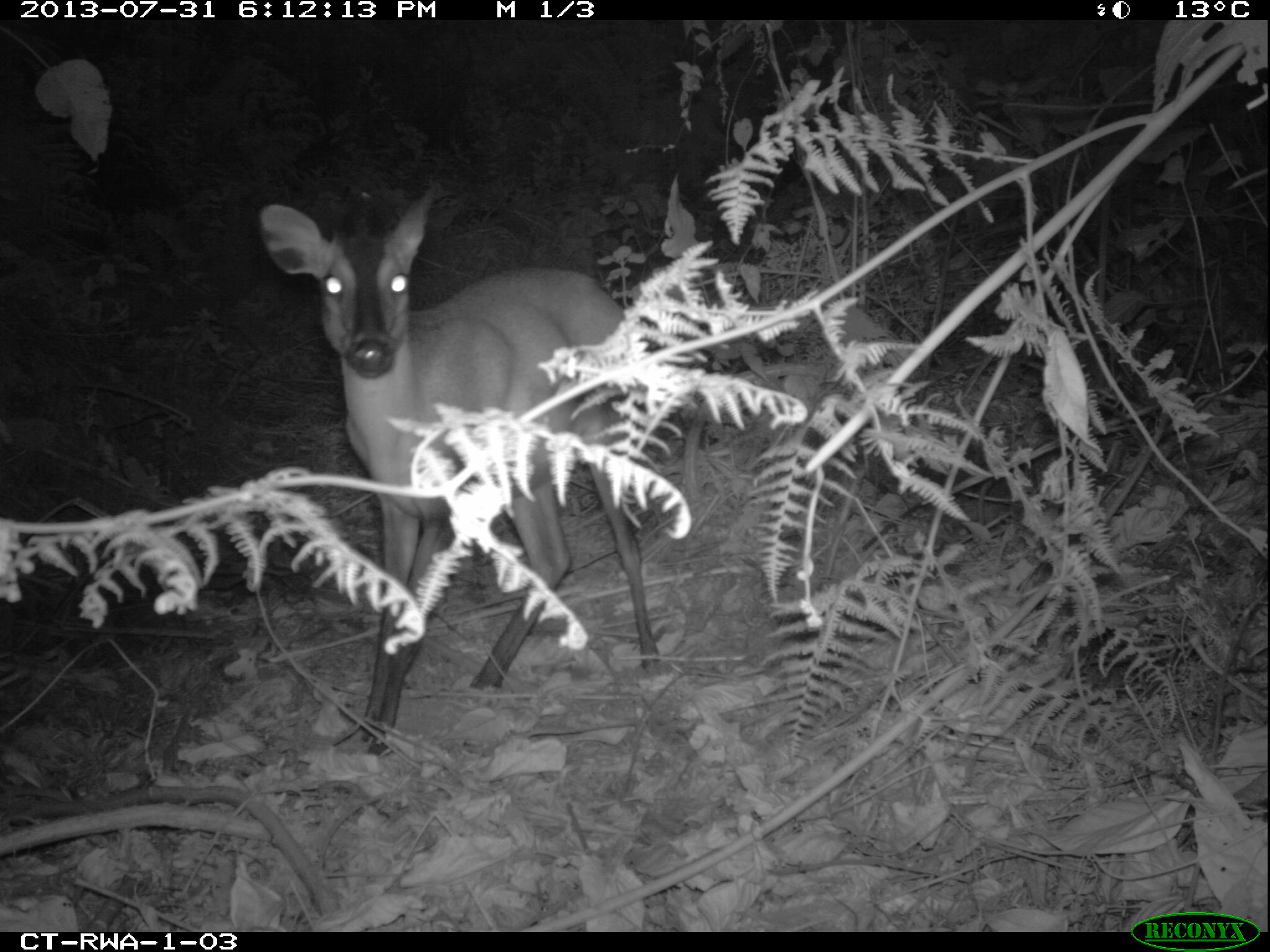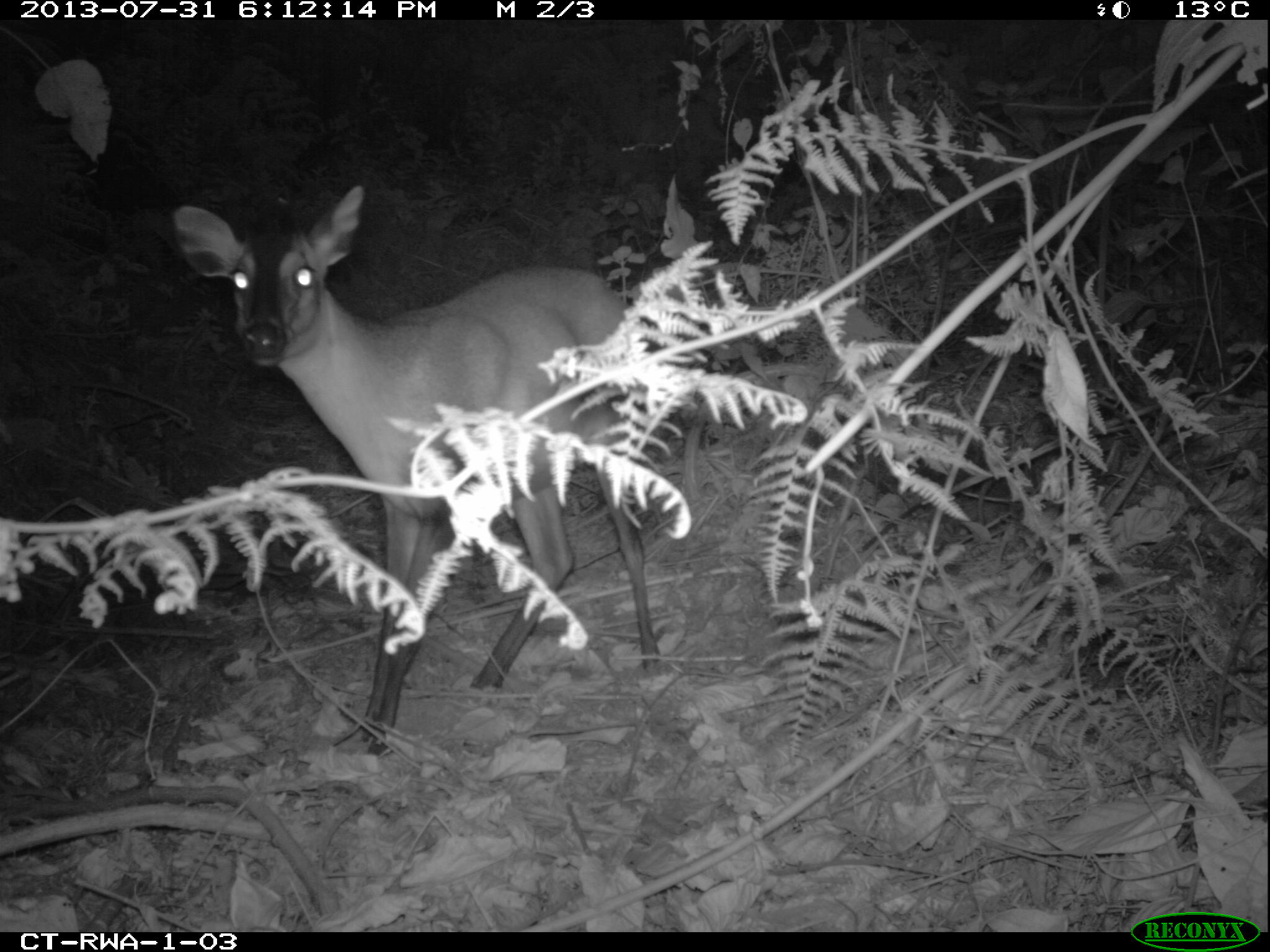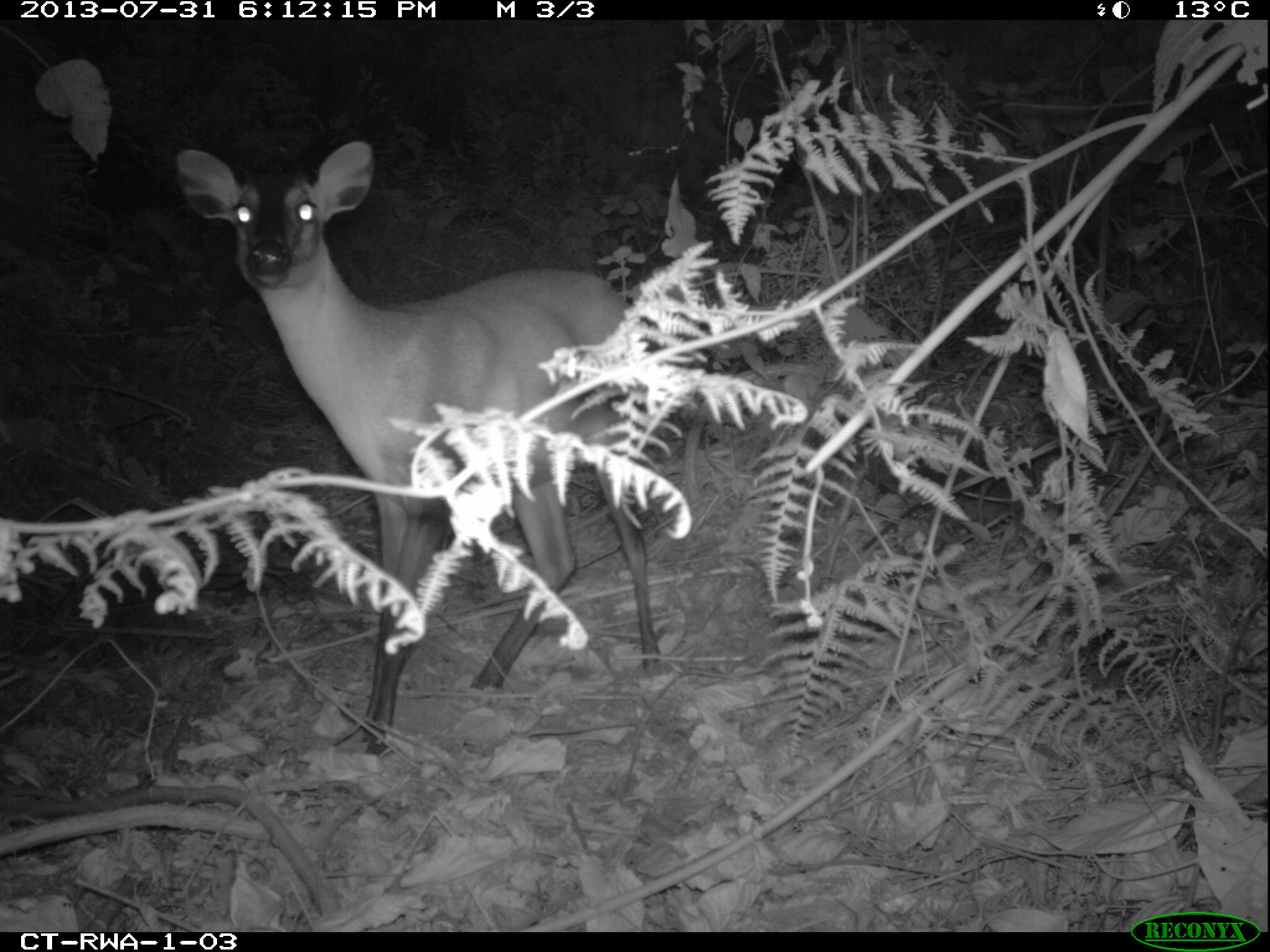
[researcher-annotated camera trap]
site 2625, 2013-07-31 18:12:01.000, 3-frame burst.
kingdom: Animalia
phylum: Chordata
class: Mammalia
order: Artiodactyla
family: Bovidae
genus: Cephalophus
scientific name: Cephalophus nigrifrons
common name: black-fronted duiker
Cephalophus nigrifrons (black-fronted duiker), count 1.